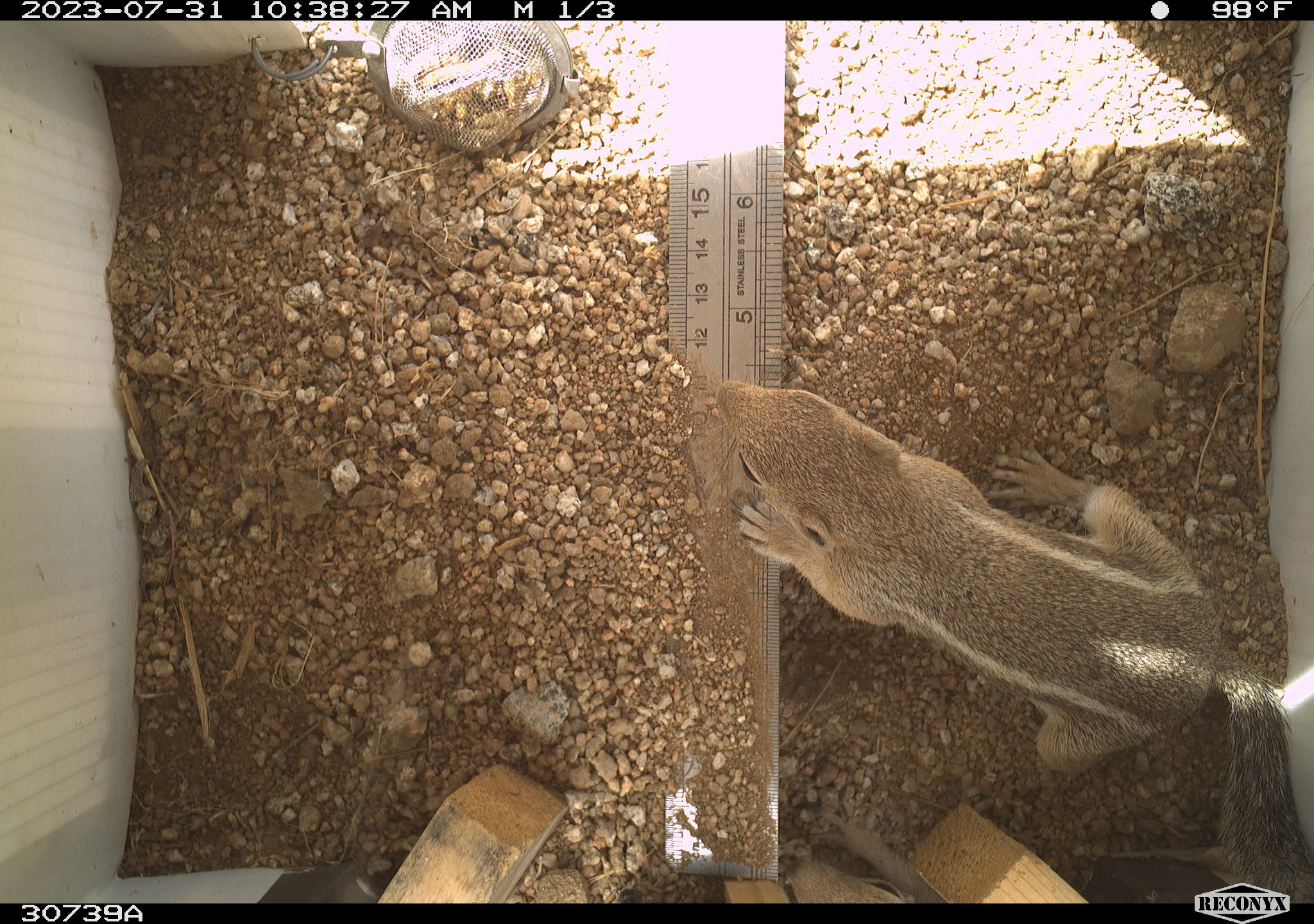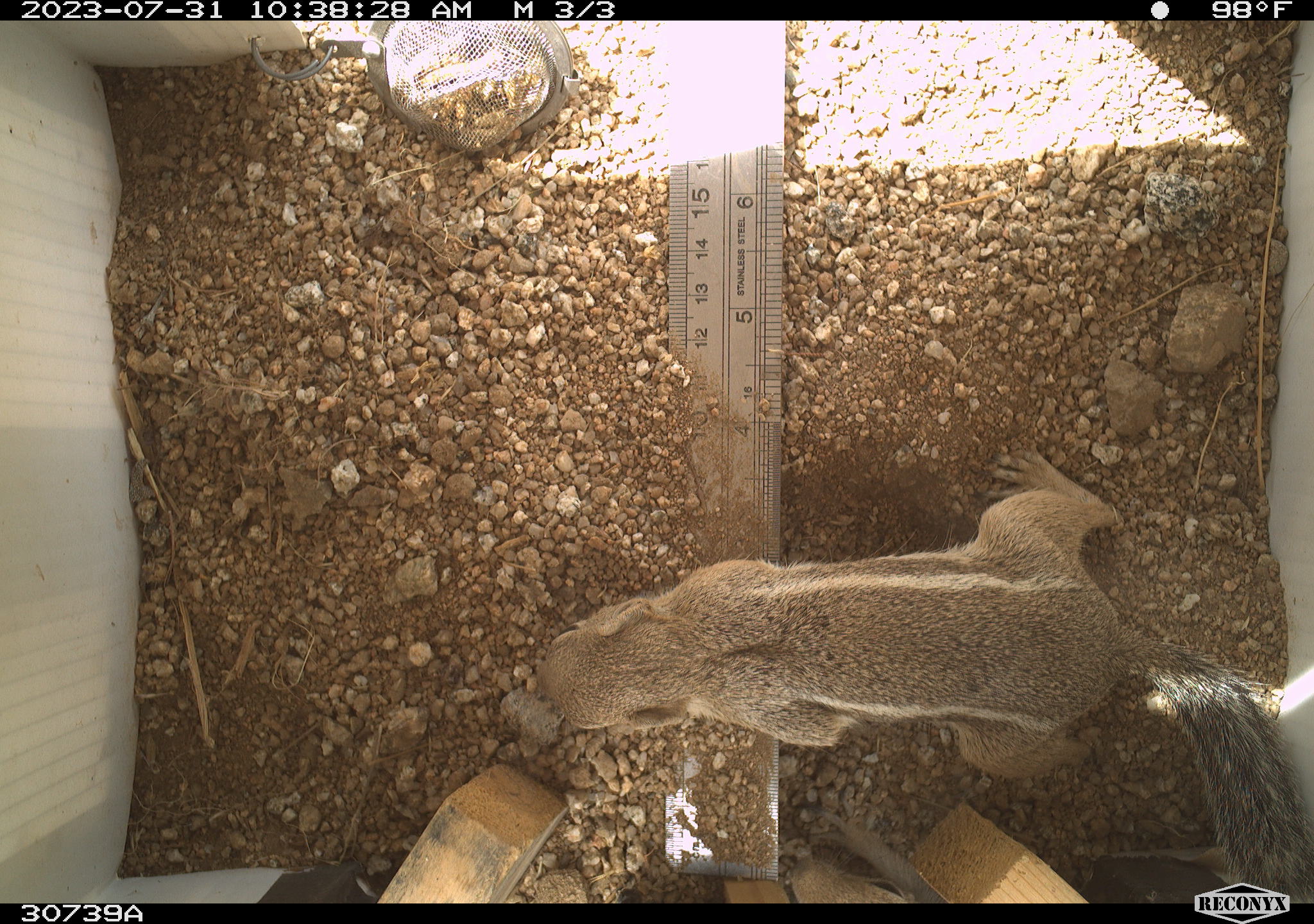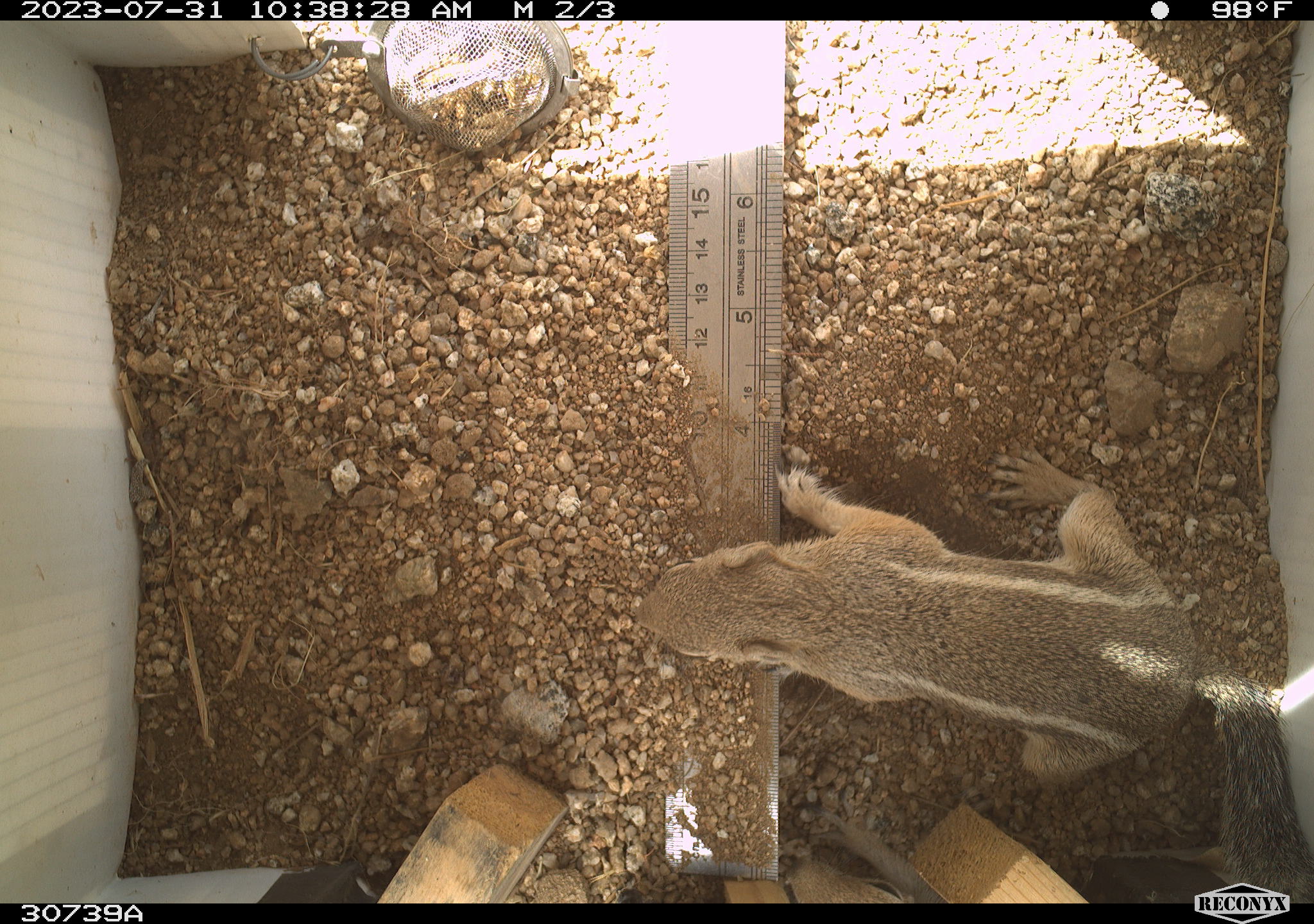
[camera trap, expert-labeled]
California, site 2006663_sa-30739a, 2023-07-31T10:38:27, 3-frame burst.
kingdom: Animalia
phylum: Chordata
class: Mammalia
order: Rodentia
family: Sciuridae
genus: Ammospermophilus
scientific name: Ammospermophilus leucurus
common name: white-tailed antelope squirrel